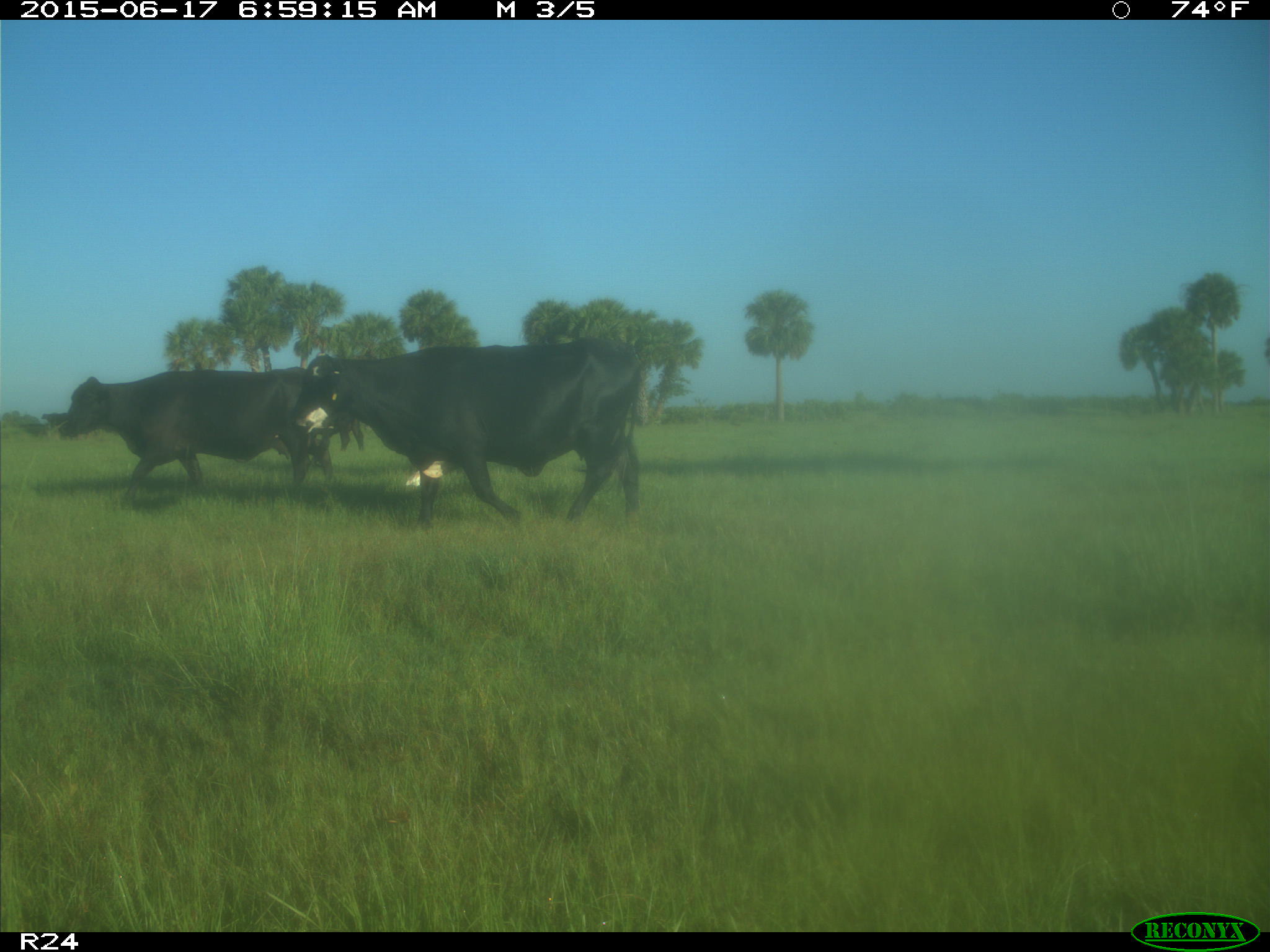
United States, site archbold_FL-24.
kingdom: Animalia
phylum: Chordata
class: Mammalia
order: Artiodactyla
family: Bovidae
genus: Bos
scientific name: Bos taurus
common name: domestic cow